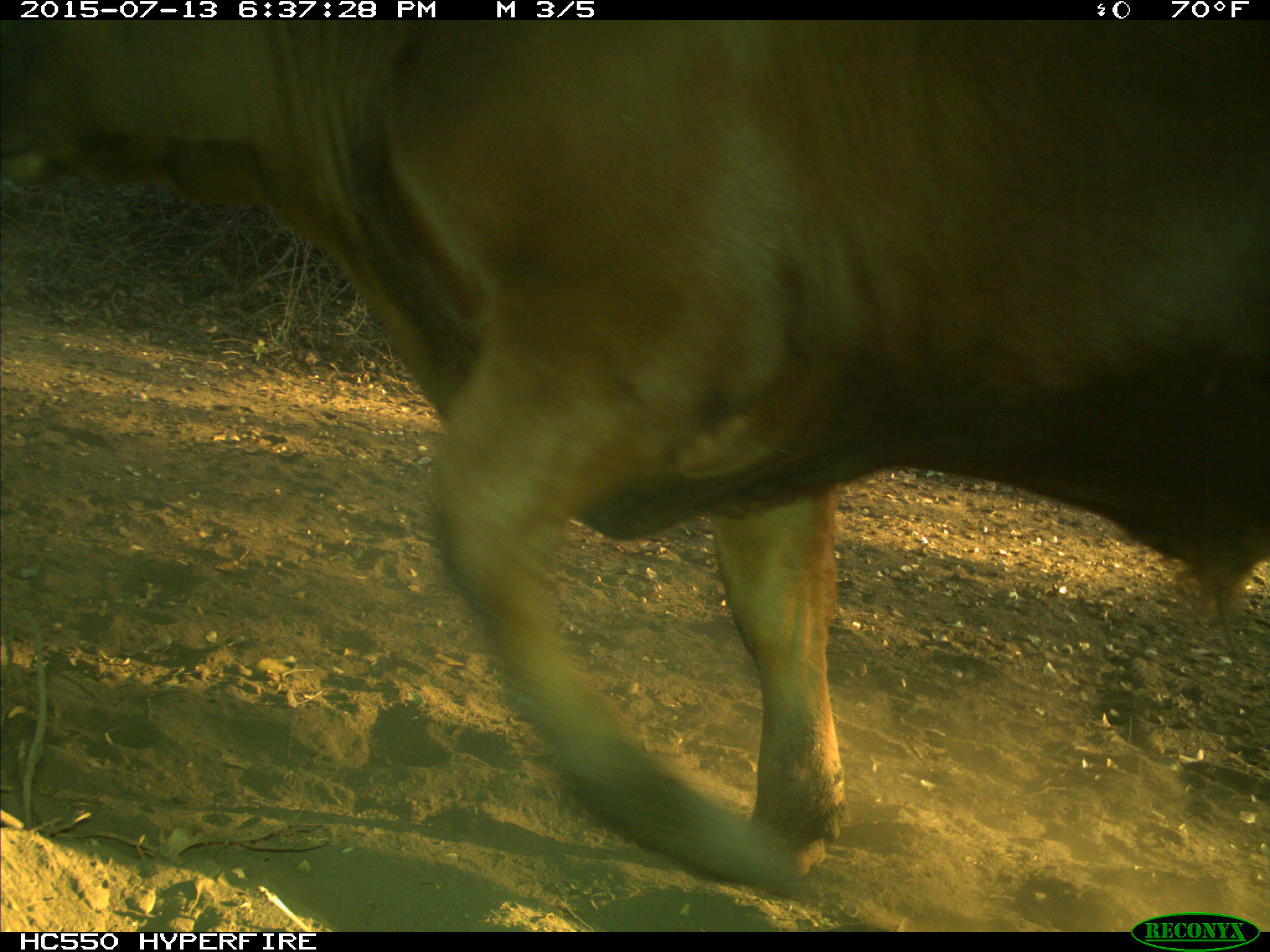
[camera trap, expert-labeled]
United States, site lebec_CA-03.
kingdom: Animalia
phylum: Chordata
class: Mammalia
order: Artiodactyla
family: Bovidae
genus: Bos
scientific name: Bos taurus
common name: domestic cow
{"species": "Bos taurus (domestic cow)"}